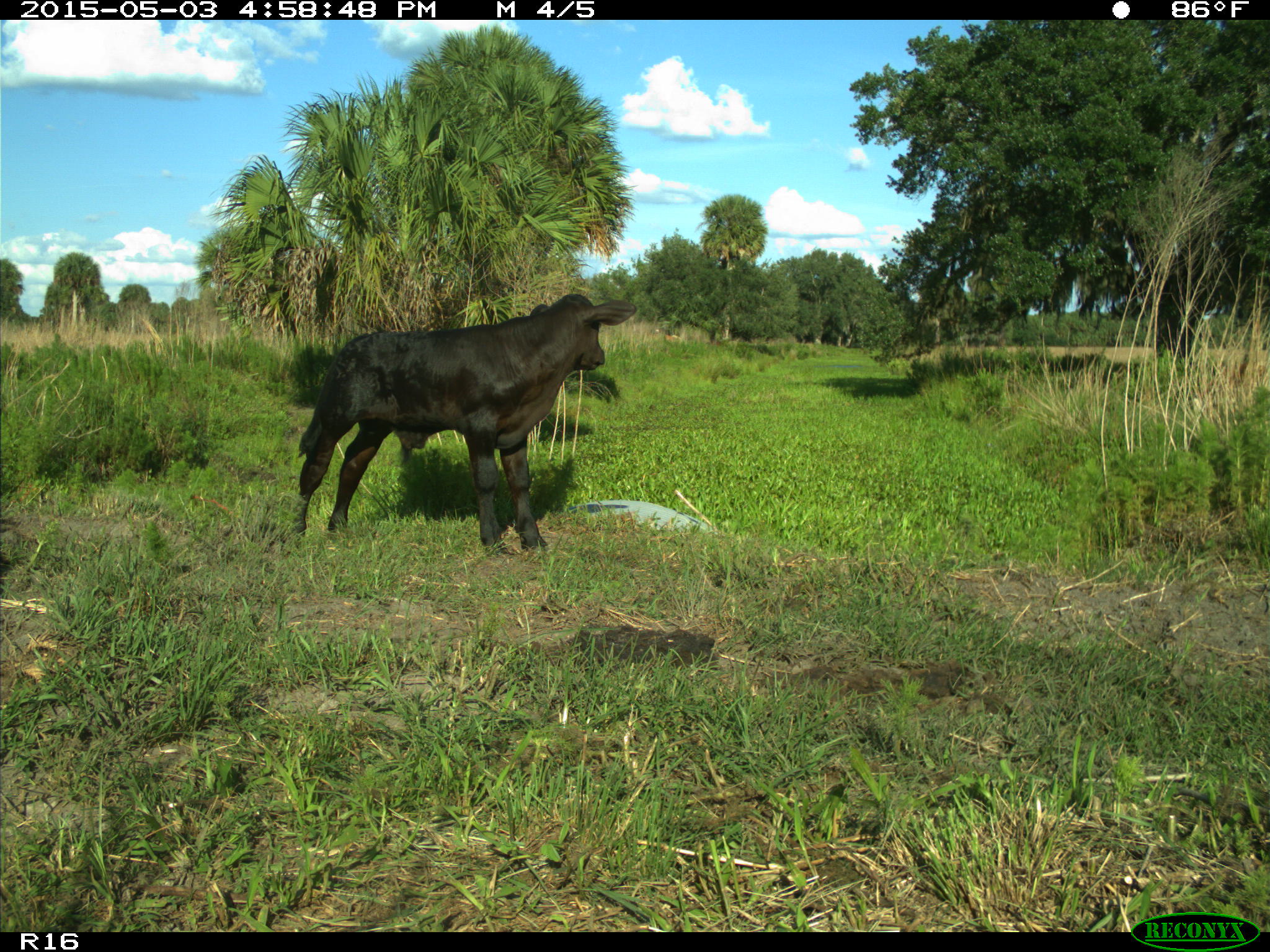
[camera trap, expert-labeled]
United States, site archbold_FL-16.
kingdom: Animalia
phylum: Chordata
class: Mammalia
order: Artiodactyla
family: Bovidae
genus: Bos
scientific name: Bos taurus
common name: domestic cow